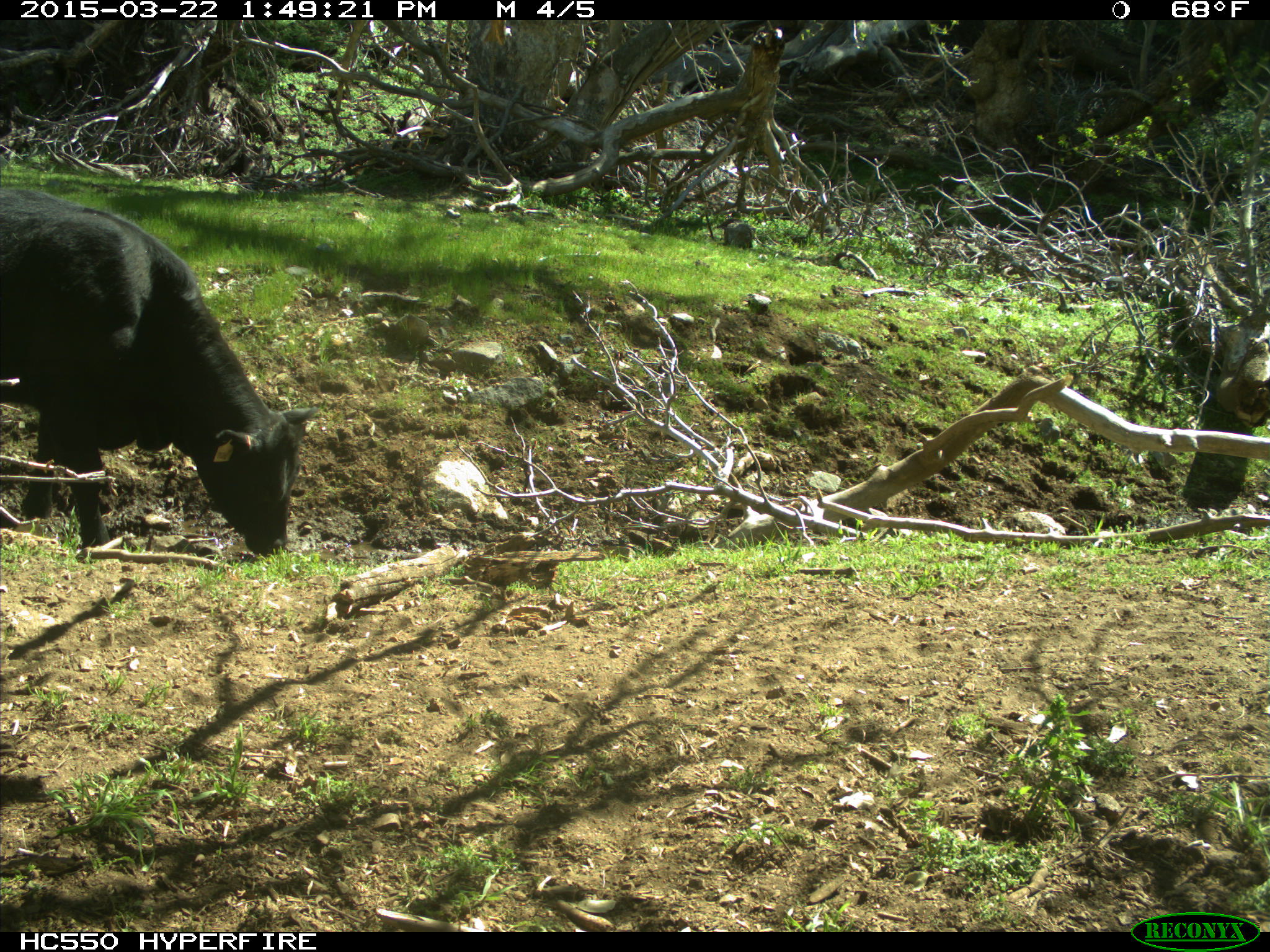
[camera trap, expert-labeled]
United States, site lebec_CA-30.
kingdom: Animalia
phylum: Chordata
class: Mammalia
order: Artiodactyla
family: Bovidae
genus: Bos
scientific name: Bos taurus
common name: domestic cow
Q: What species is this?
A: Bos taurus (domestic cow).